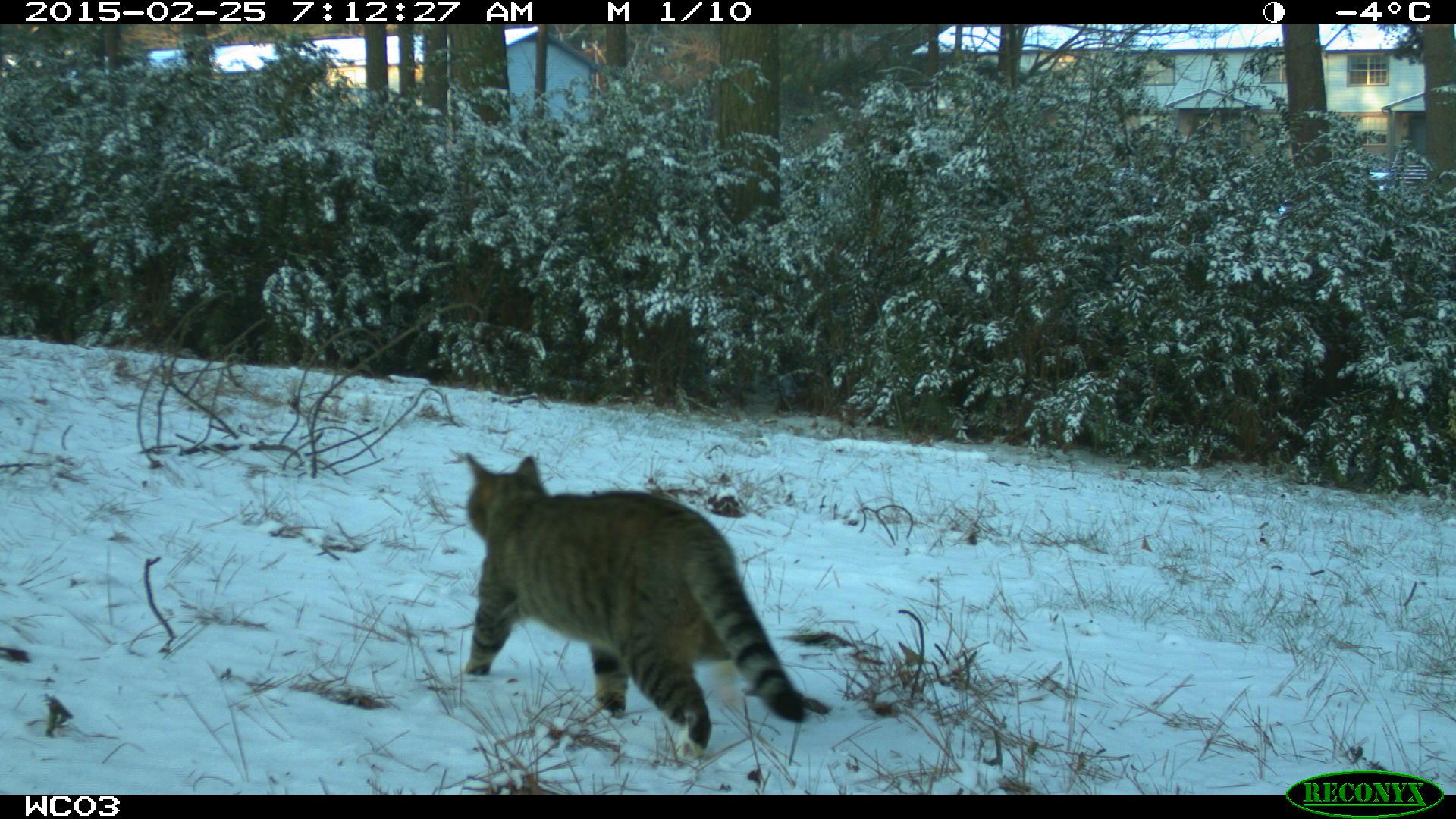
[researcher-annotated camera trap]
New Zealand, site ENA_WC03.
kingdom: Animalia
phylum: Chordata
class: Mammalia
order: Carnivora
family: Felidae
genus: Felis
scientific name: Felis catus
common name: domestic cat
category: cat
Cat (domestic cat) (Felis catus).